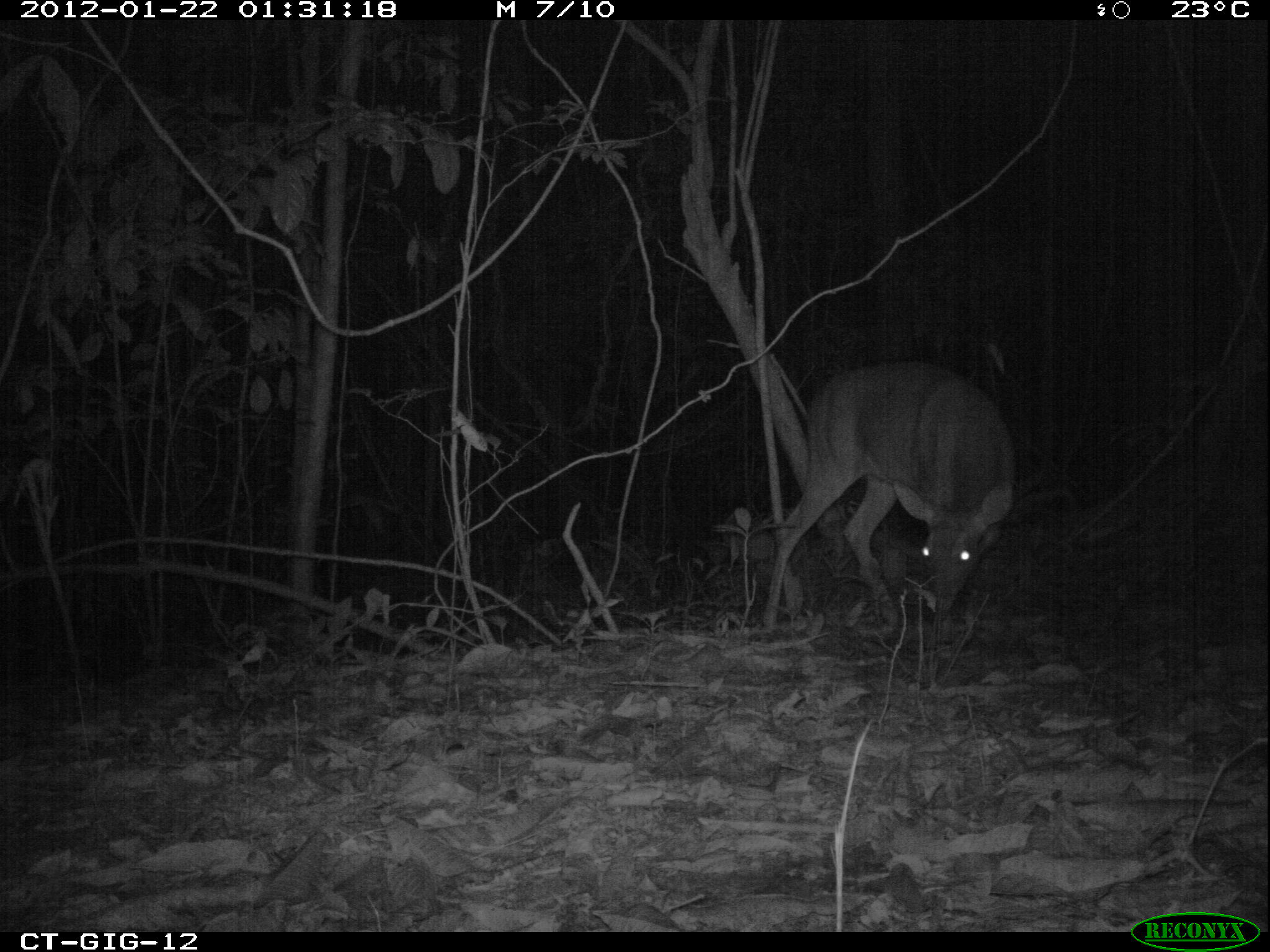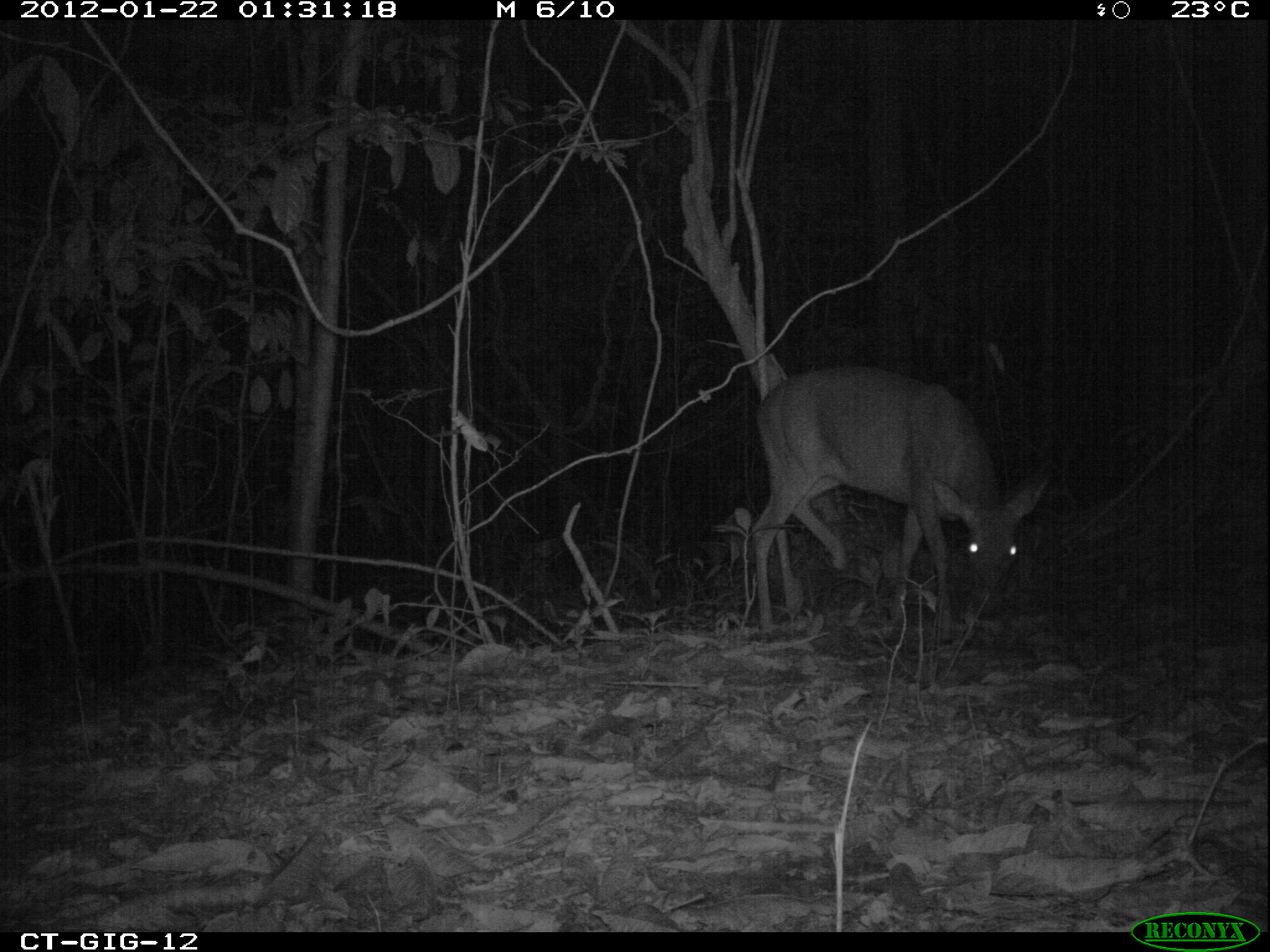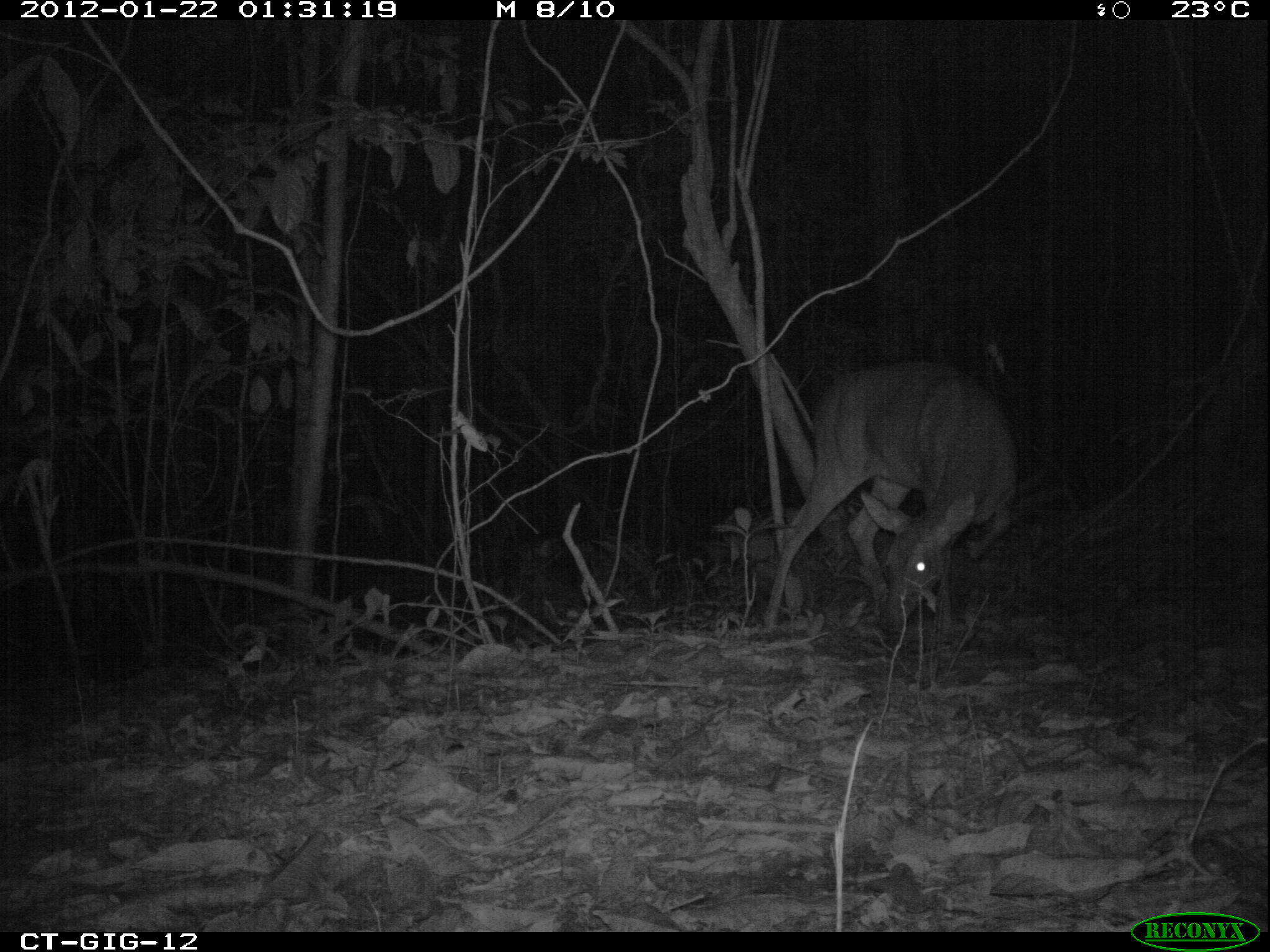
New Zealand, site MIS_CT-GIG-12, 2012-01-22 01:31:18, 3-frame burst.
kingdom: Animalia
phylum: Chordata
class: Mammalia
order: Artiodactyla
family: Cervidae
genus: Odocoileus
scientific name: Odocoileus virginianus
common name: white-tailed deer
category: white tailed deer